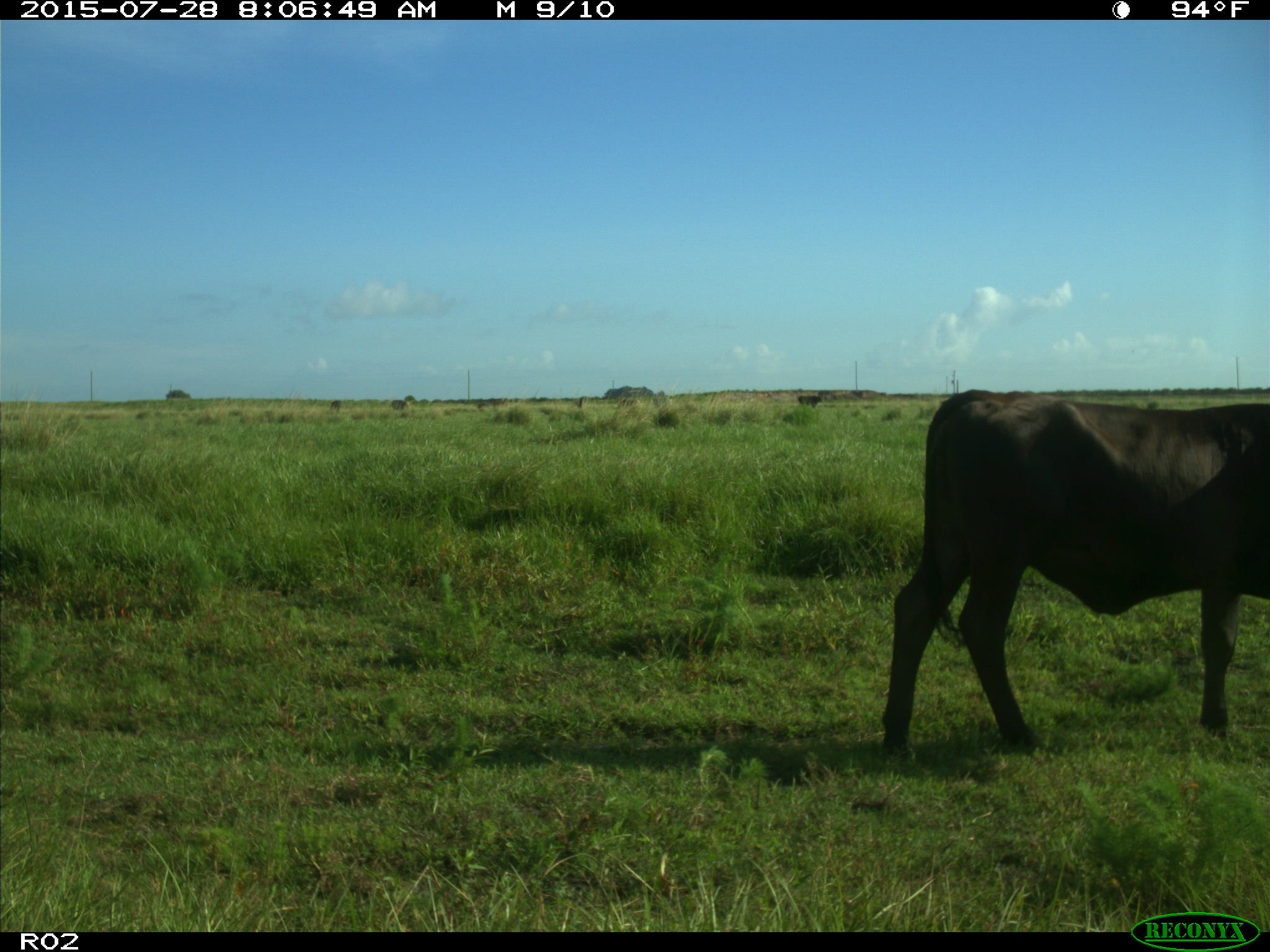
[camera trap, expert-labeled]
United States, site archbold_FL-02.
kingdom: Animalia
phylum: Chordata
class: Mammalia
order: Artiodactyla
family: Bovidae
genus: Bos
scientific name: Bos taurus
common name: domestic cow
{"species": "Bos taurus (domestic cow)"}